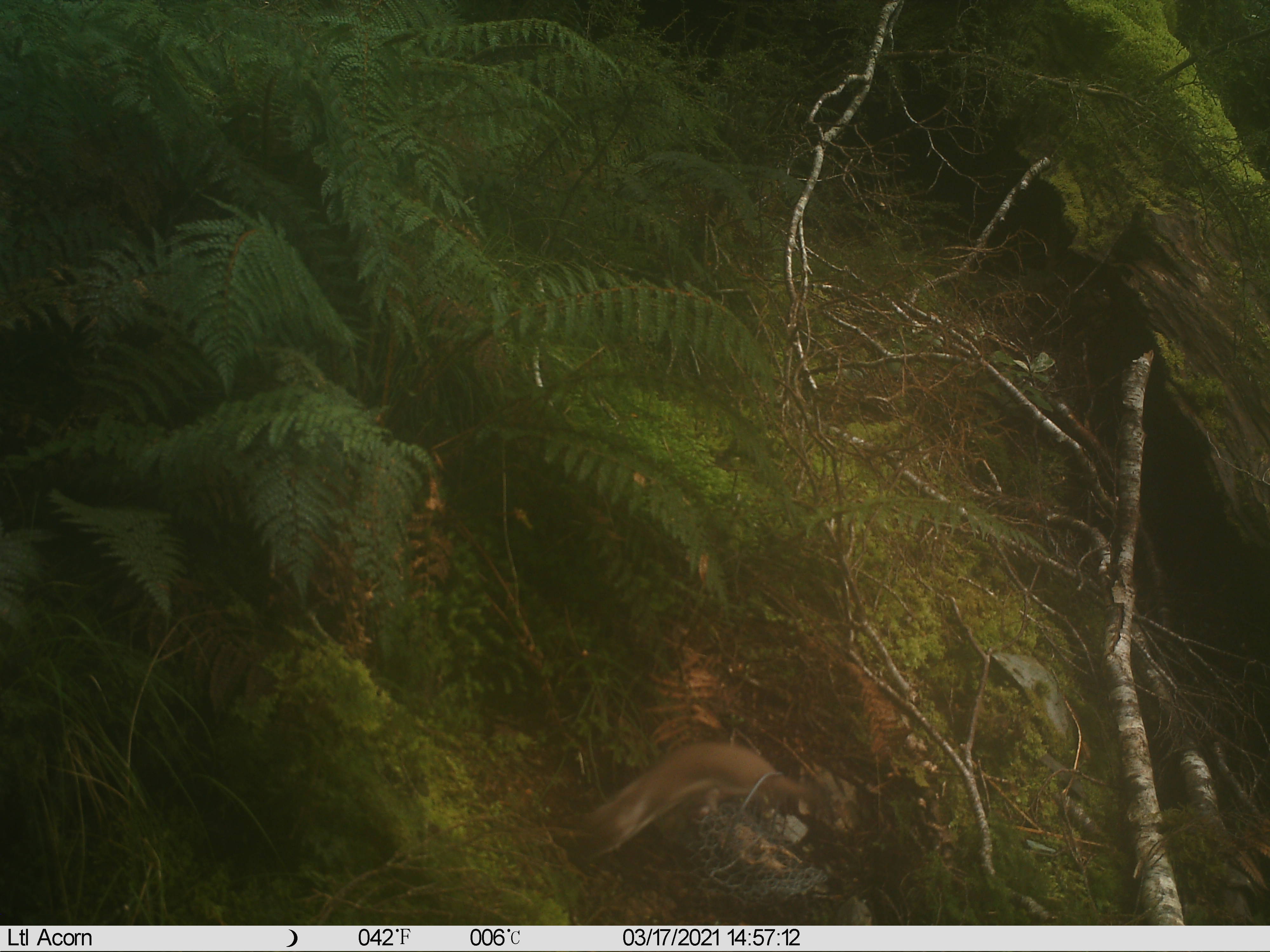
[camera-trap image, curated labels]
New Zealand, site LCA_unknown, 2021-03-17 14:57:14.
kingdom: Animalia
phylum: Chordata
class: Mammalia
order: Carnivora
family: Mustelidae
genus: Mustela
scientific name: Mustela erminea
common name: stoat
Stoat (Mustela erminea).